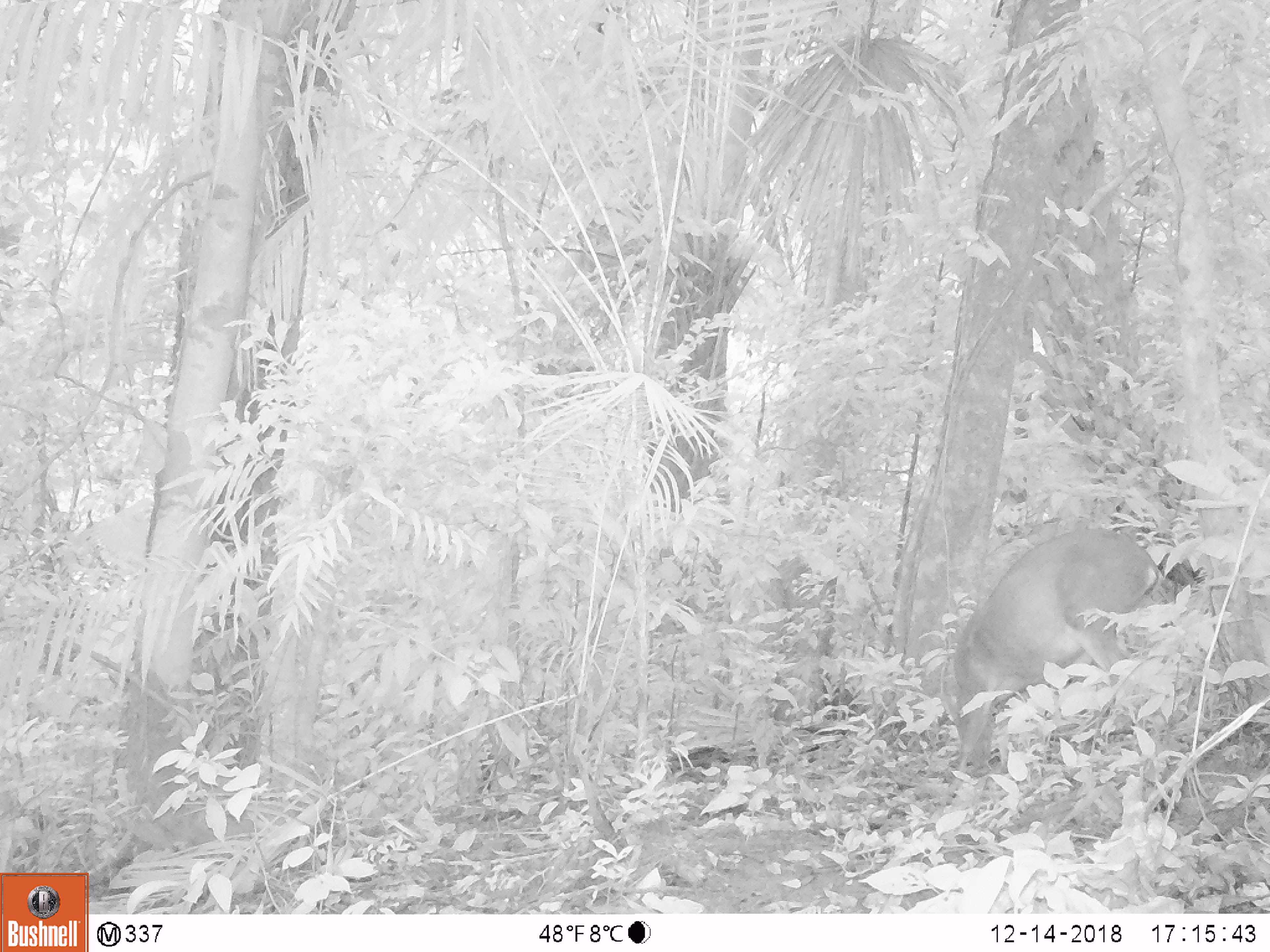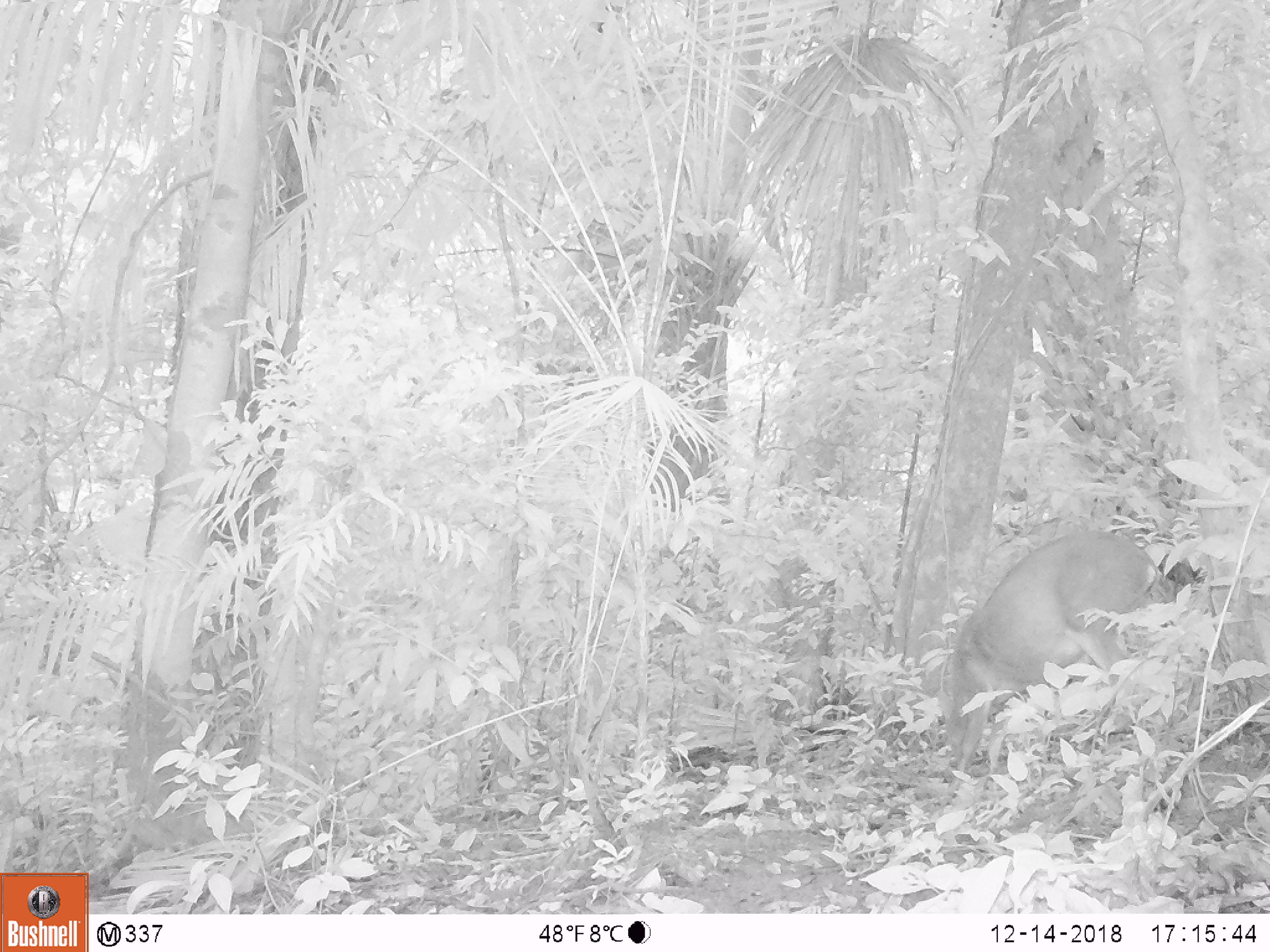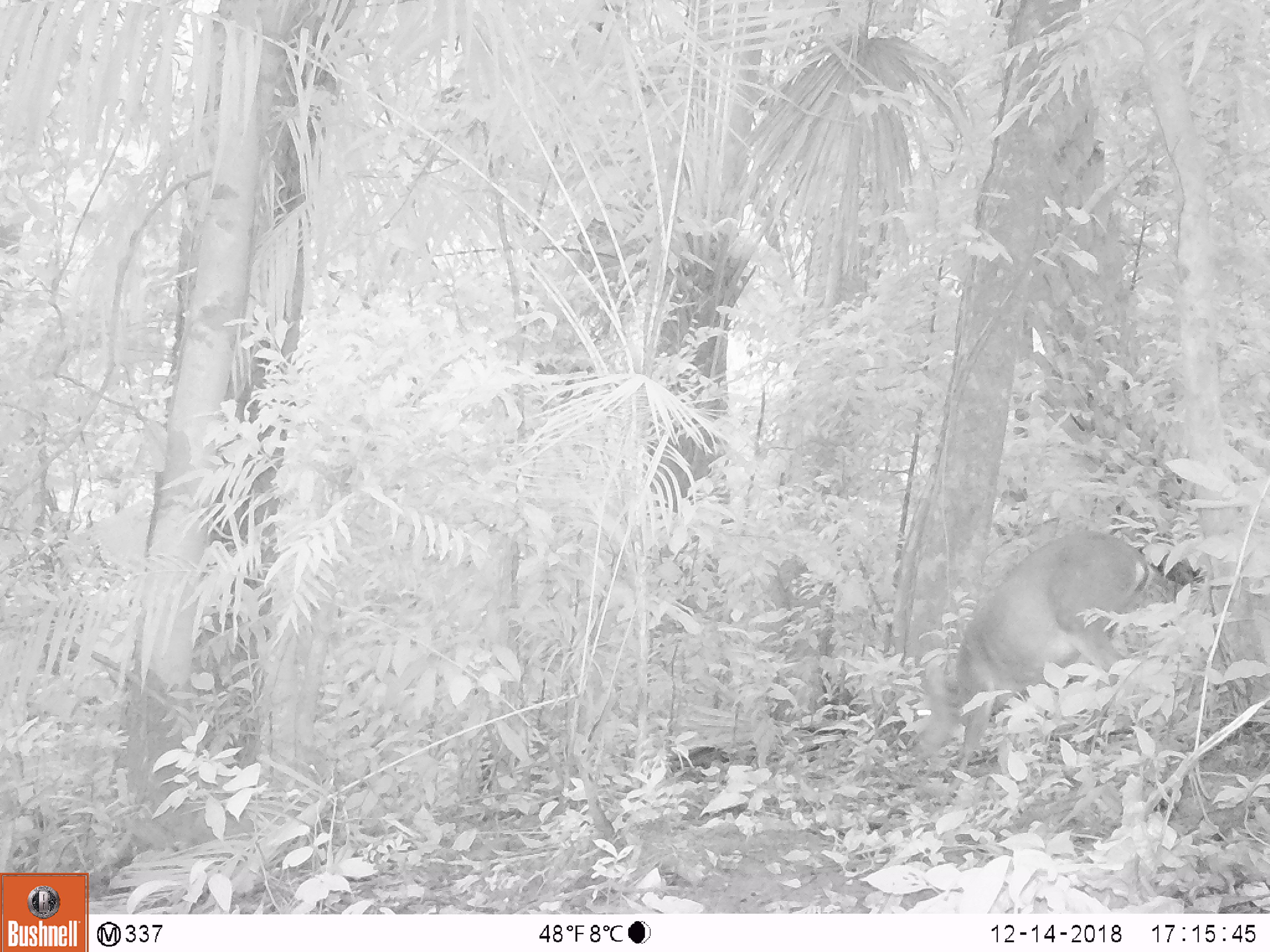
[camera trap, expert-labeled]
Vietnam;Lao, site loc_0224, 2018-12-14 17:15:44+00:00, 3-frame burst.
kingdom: Animalia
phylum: Chordata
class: Mammalia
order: Artiodactyla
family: Cervidae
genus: Muntiacus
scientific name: Muntiacus vuquangensis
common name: large-antlered muntjac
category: large antlered muntjac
Large antlered muntjac (large-antlered muntjac) (Muntiacus vuquangensis). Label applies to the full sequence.